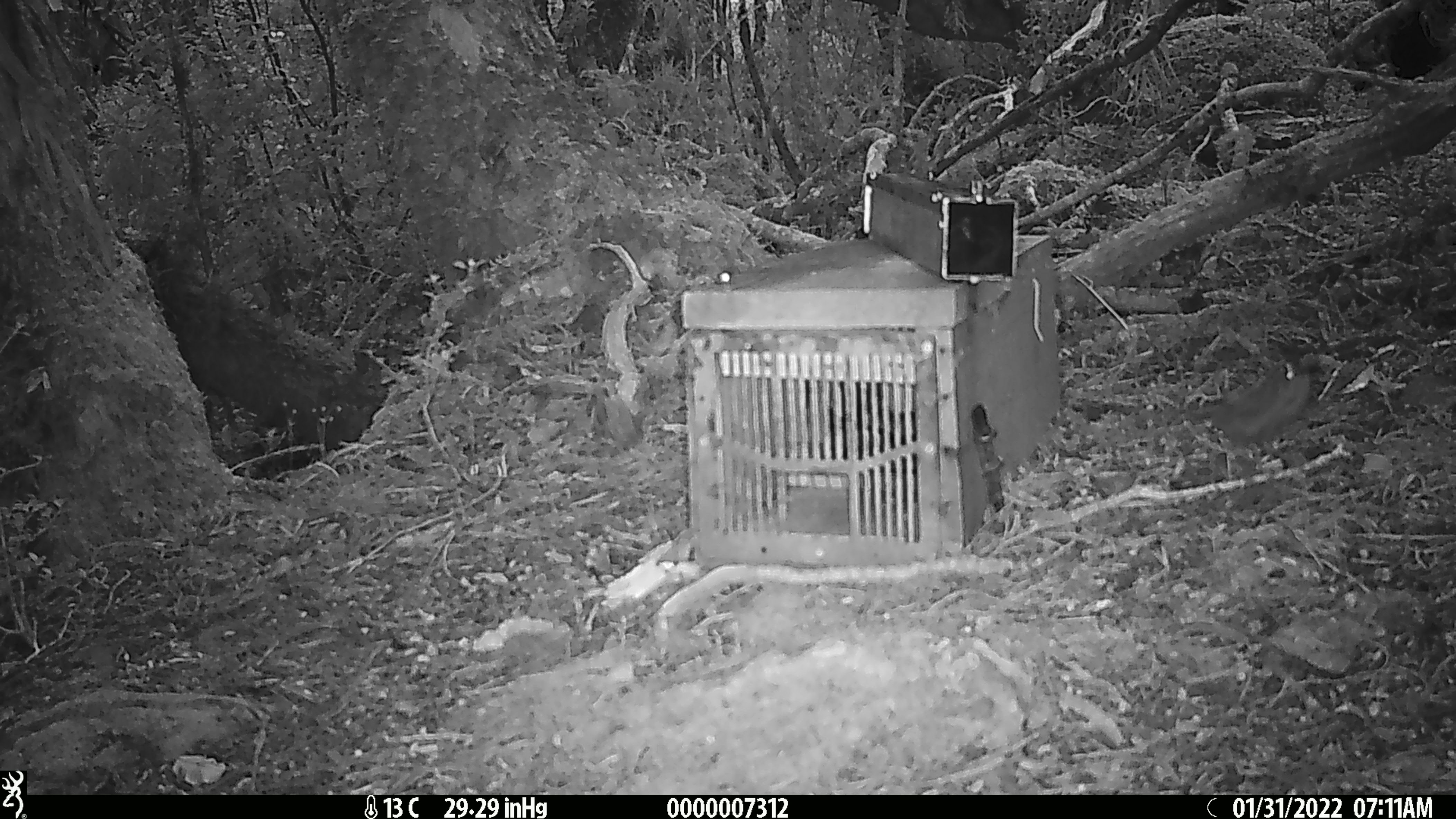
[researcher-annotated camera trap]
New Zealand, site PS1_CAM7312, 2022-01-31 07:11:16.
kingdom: Animalia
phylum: Chordata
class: Aves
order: Passeriformes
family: Meliphagidae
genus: Anthornis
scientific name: Anthornis melanura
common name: new zealand bellbird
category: bellbird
Bellbird (new zealand bellbird) (Anthornis melanura).